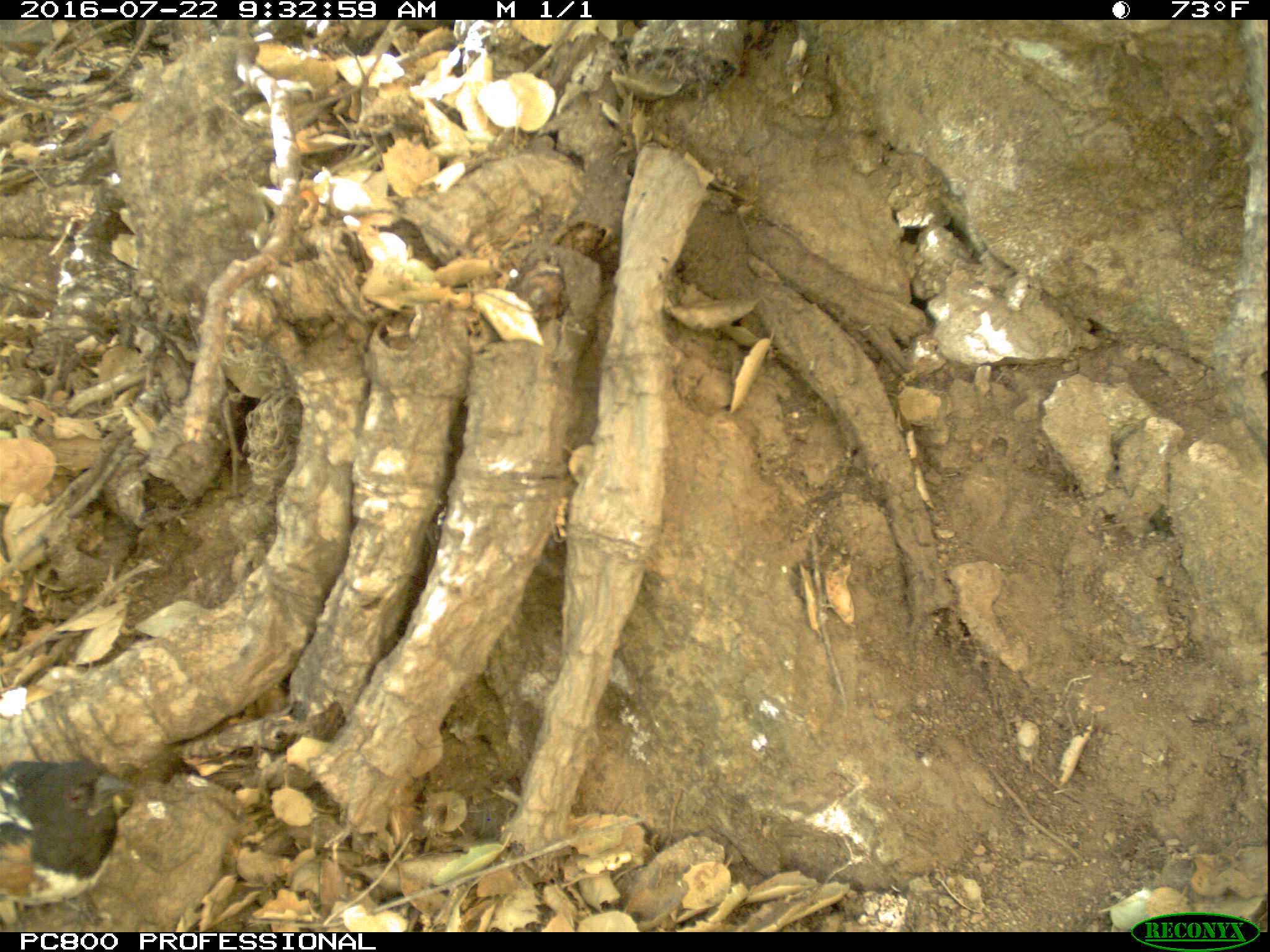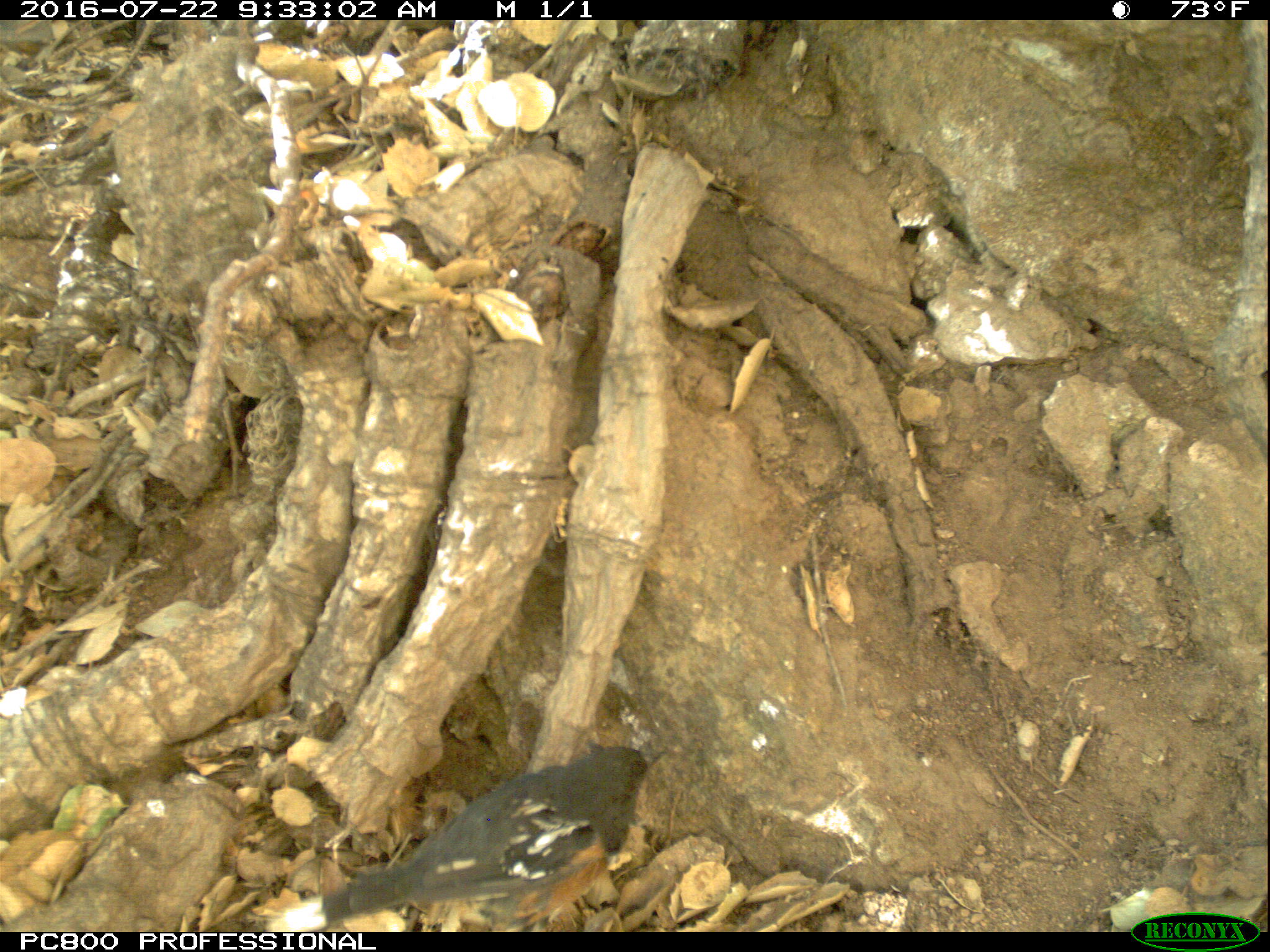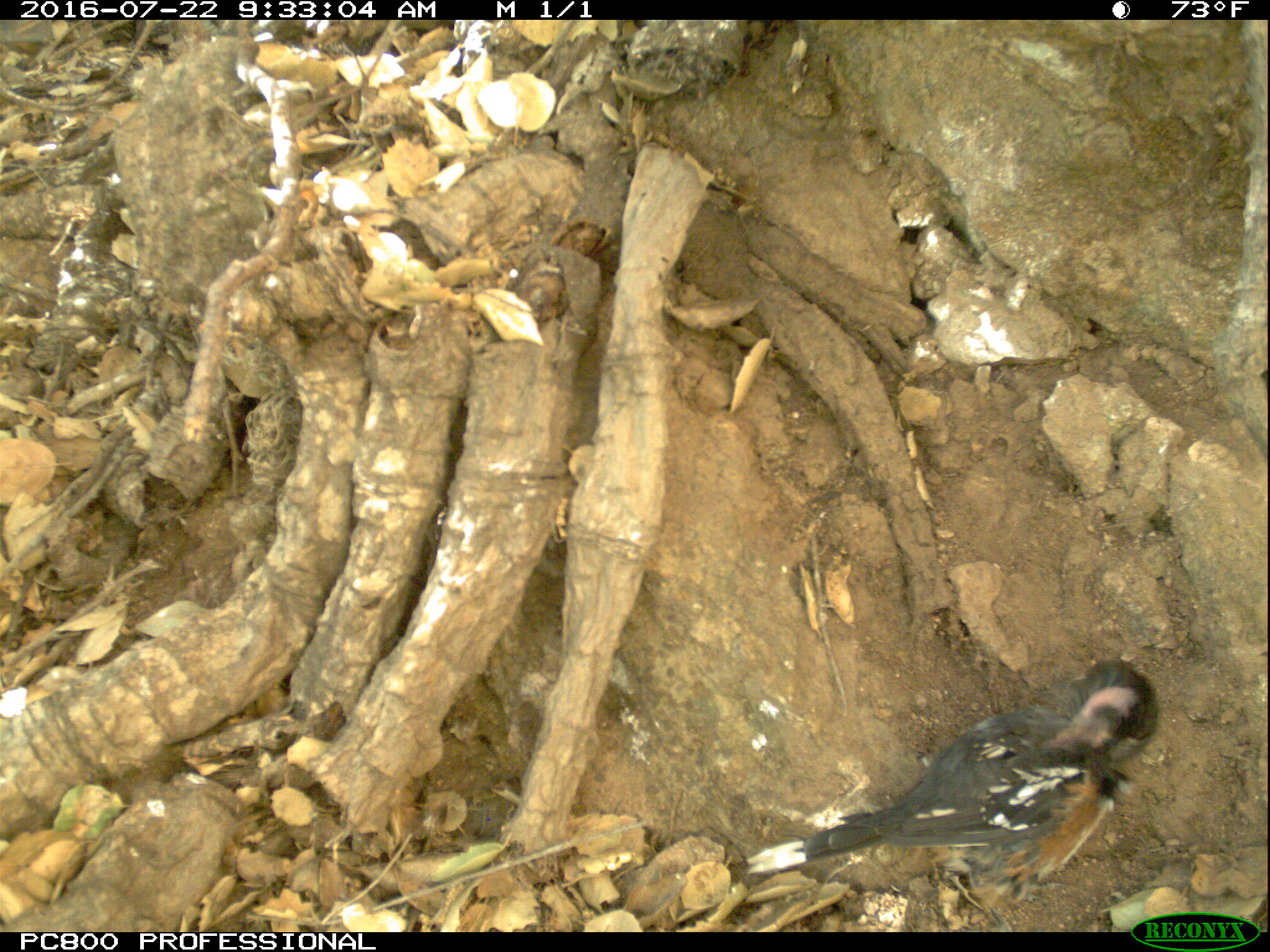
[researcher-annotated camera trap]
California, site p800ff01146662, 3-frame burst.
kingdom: Animalia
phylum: Chordata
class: Aves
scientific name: Aves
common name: bird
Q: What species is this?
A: Bird (Aves).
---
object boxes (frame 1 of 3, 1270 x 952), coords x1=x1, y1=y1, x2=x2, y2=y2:
bird: x1=0, y1=762, x2=144, y2=934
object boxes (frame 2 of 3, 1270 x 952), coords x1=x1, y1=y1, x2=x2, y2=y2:
bird: x1=283, y1=747, x2=667, y2=928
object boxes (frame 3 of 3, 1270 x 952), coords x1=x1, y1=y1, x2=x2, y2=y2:
bird: x1=747, y1=658, x2=1160, y2=933